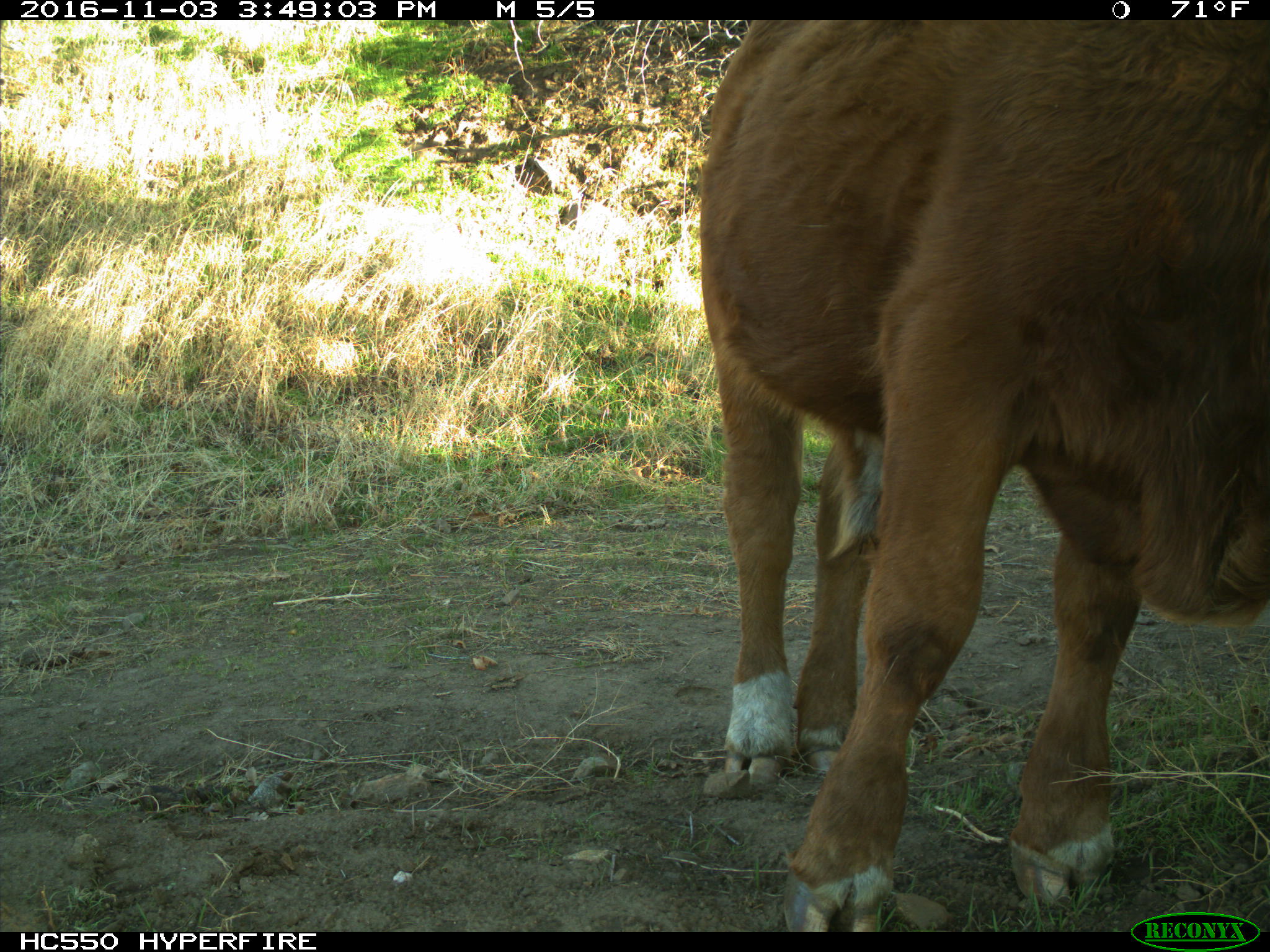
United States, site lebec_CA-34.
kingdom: Animalia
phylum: Chordata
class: Mammalia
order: Artiodactyla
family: Bovidae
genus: Bos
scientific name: Bos taurus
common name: domestic cow